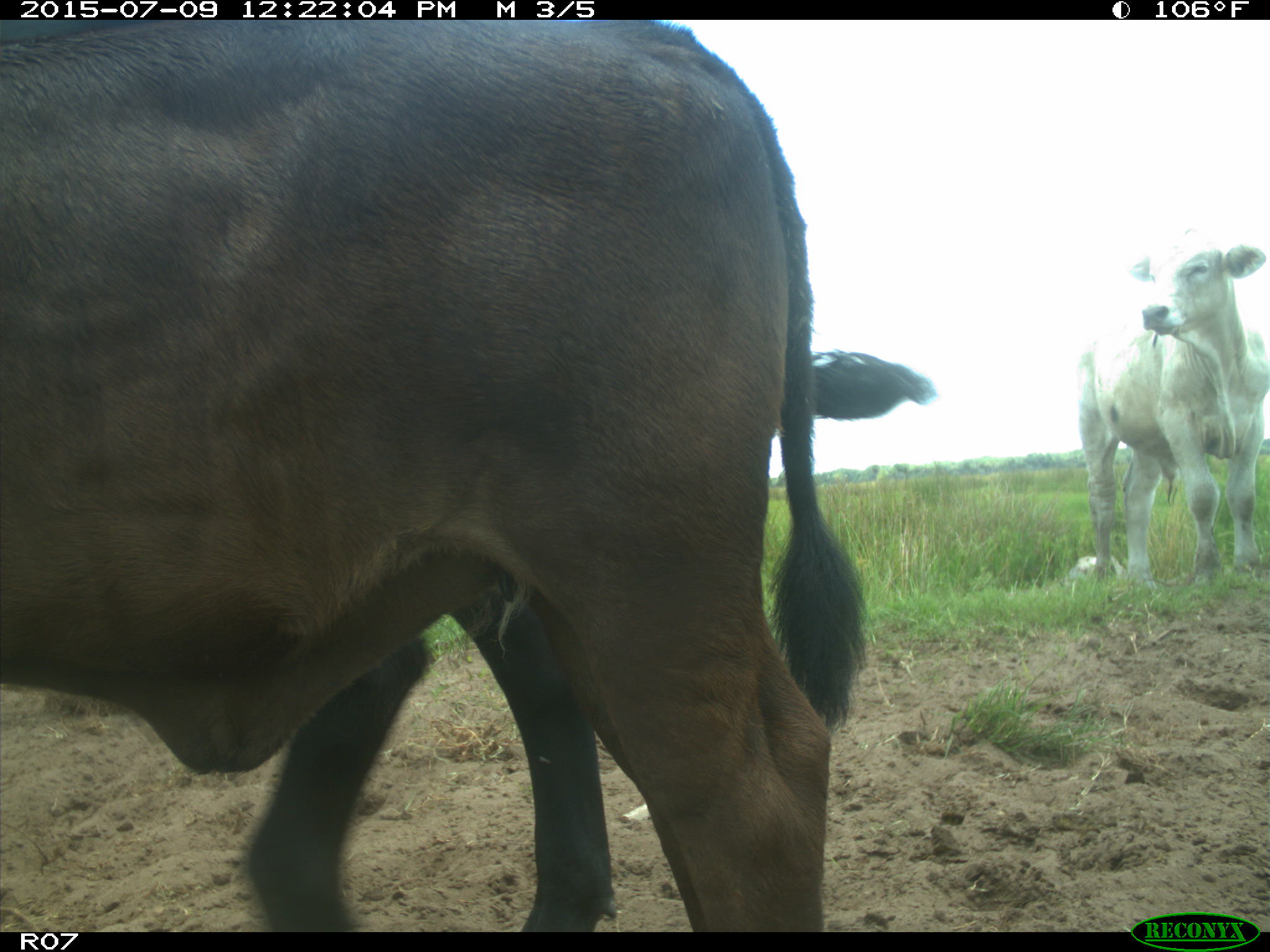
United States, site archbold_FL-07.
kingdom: Animalia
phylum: Chordata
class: Mammalia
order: Artiodactyla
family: Bovidae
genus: Bos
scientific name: Bos taurus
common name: domestic cow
Bos taurus (domestic cow).